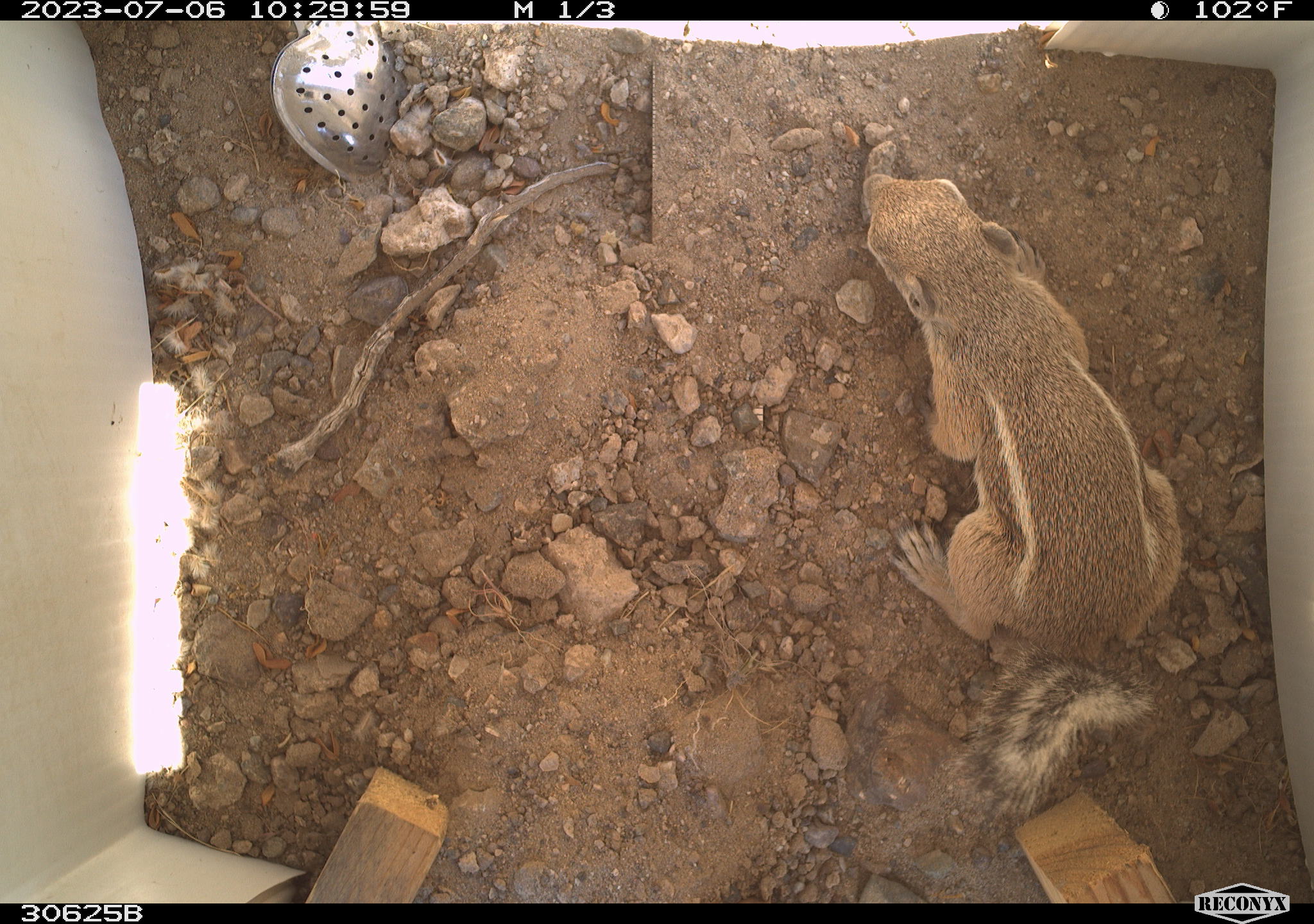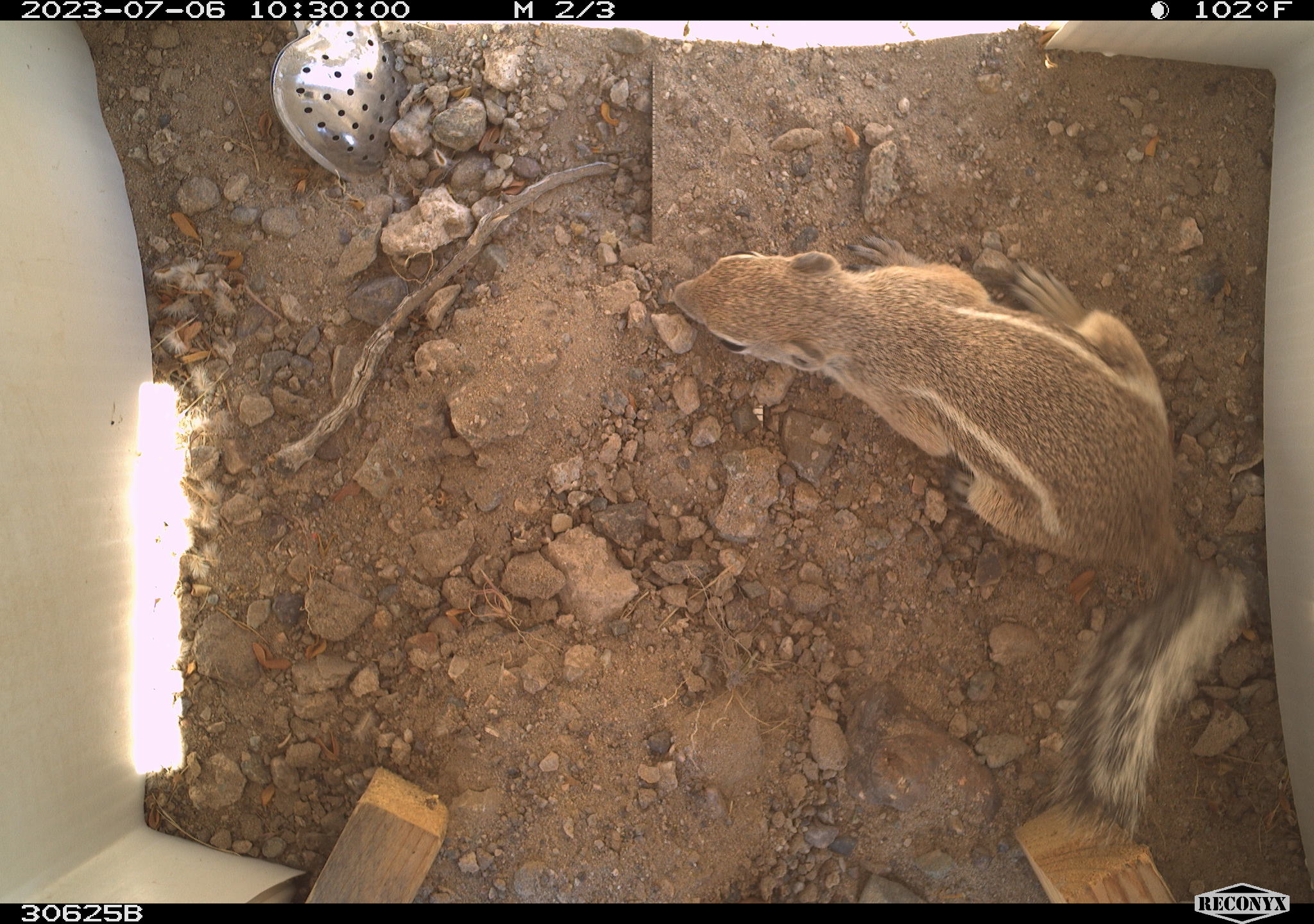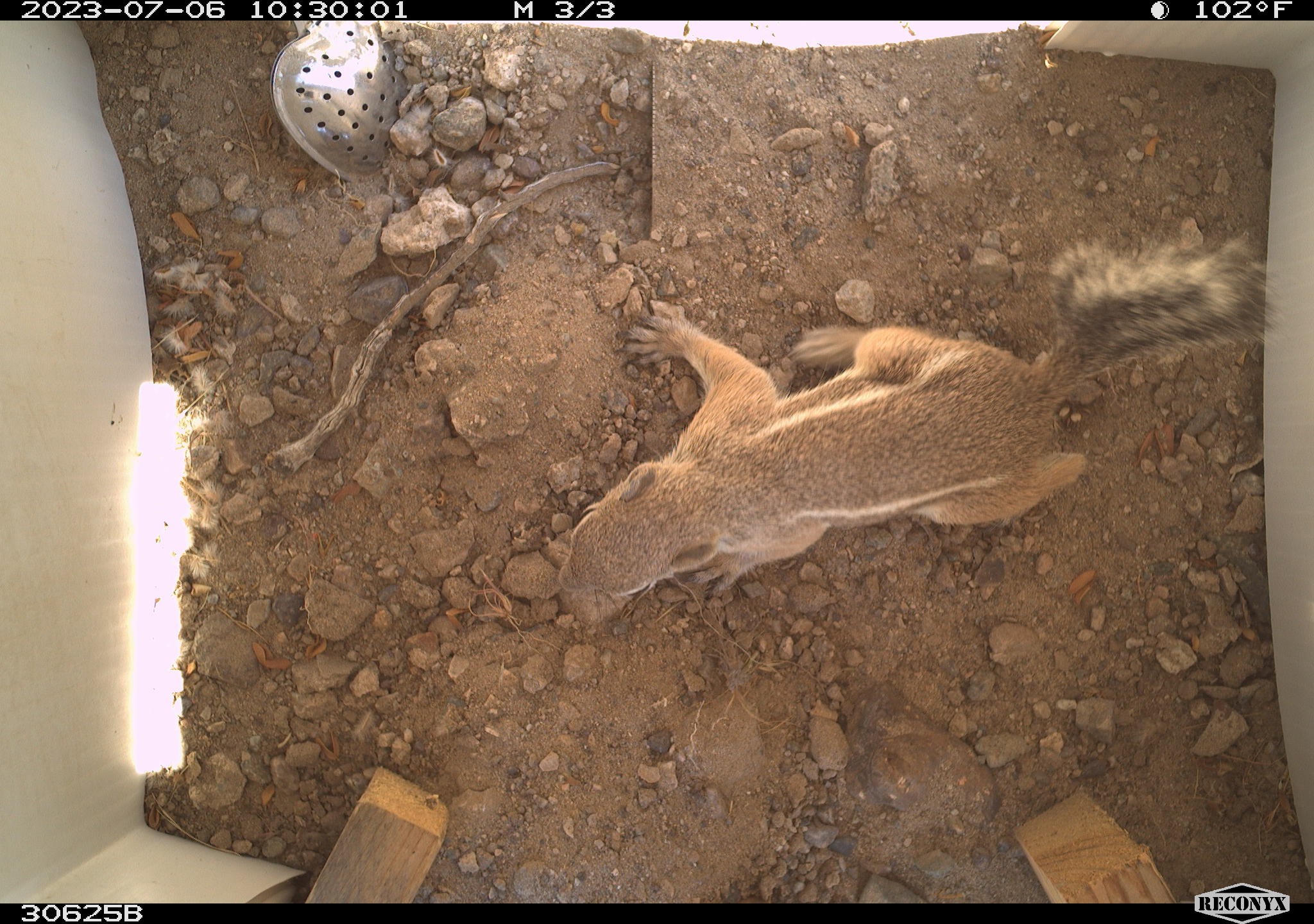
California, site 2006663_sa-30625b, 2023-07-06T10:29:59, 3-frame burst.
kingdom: Animalia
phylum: Chordata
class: Mammalia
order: Rodentia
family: Sciuridae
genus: Ammospermophilus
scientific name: Ammospermophilus leucurus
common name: white-tailed antelope squirrel